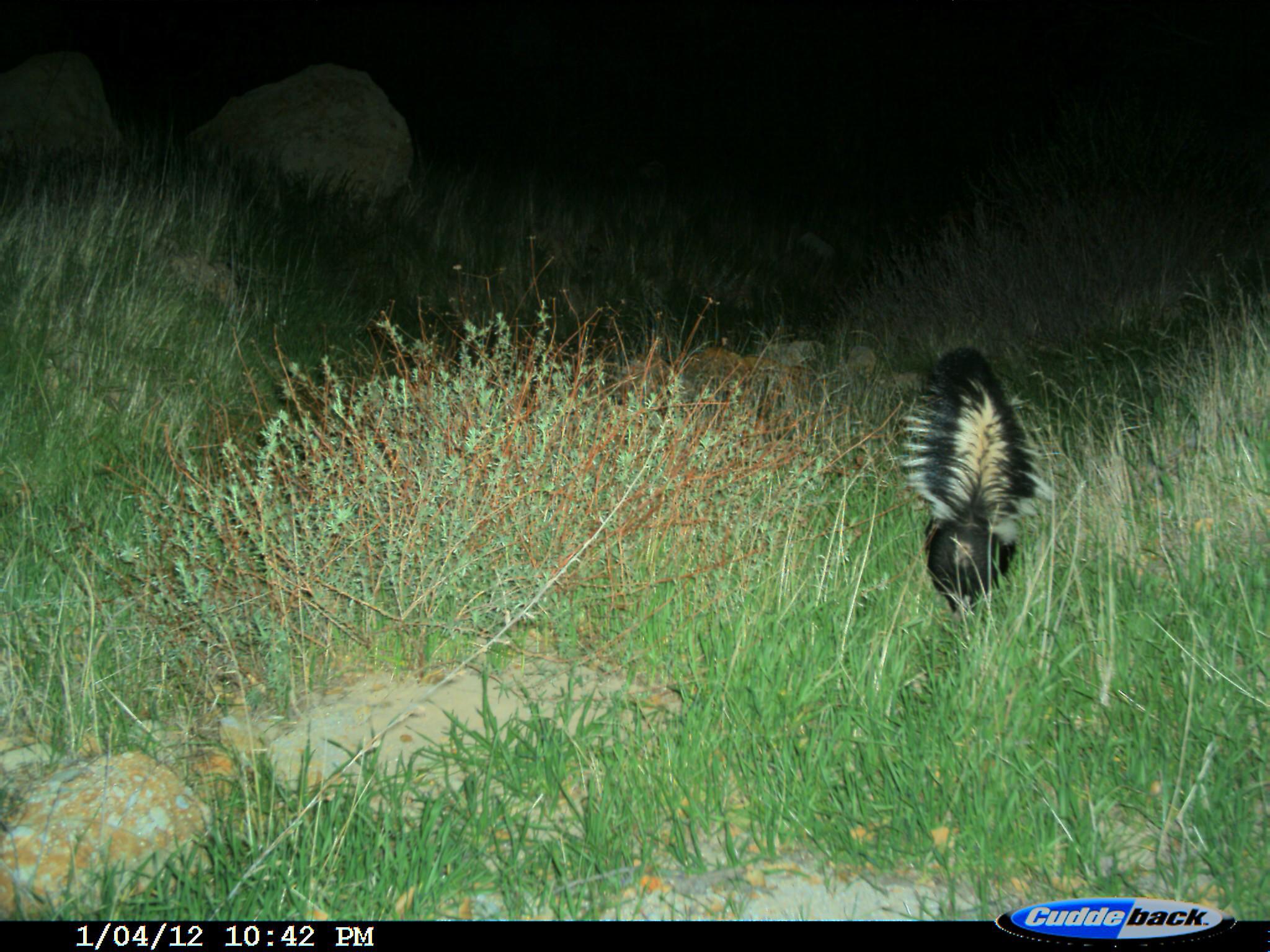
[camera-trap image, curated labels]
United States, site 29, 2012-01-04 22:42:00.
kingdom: Animalia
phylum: Chordata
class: Mammalia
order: Carnivora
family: Mephitidae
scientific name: Mephitidae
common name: skunk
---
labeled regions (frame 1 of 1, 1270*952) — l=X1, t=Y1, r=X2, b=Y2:
skunk: l=898, t=347, r=1057, b=622